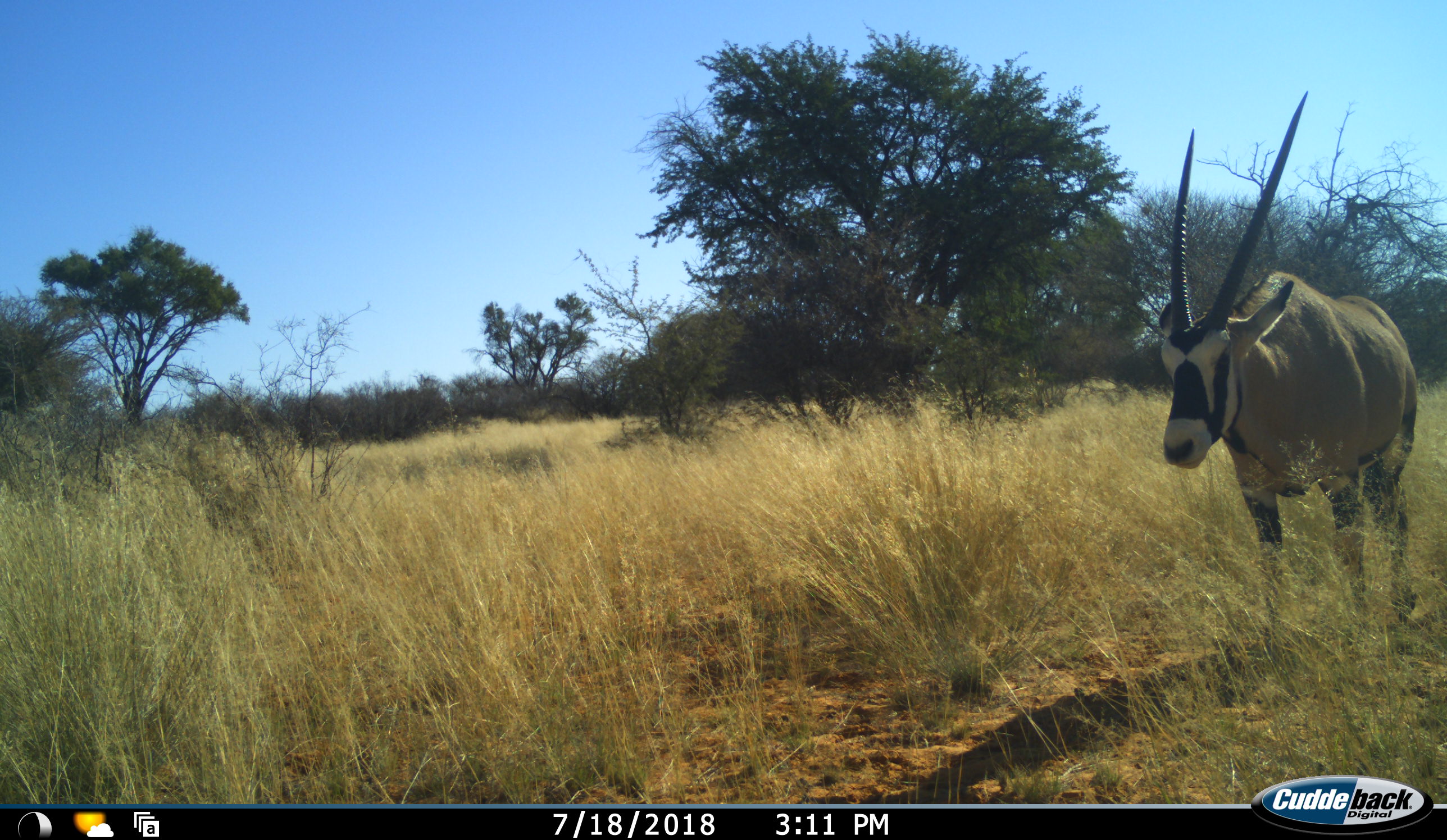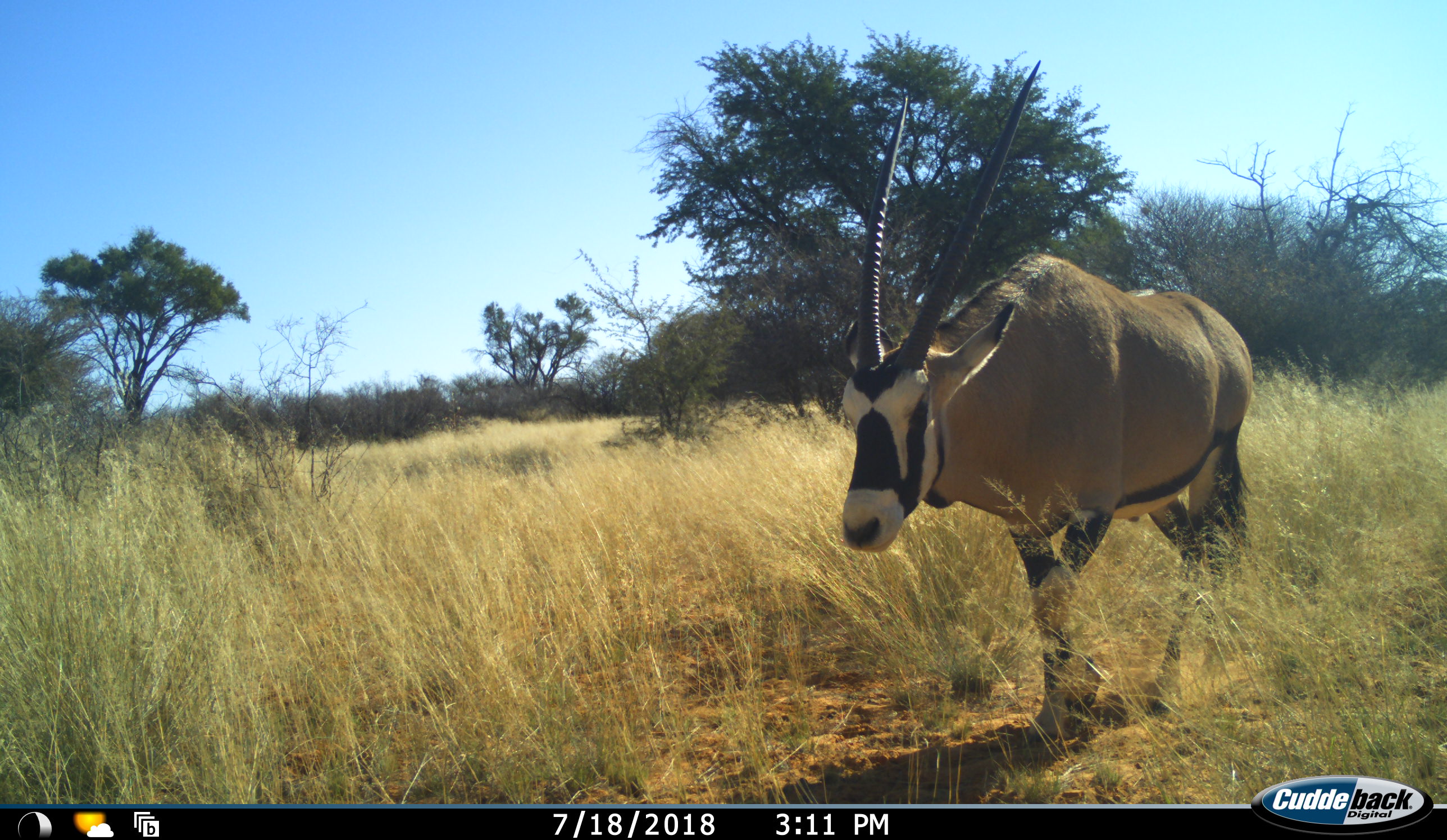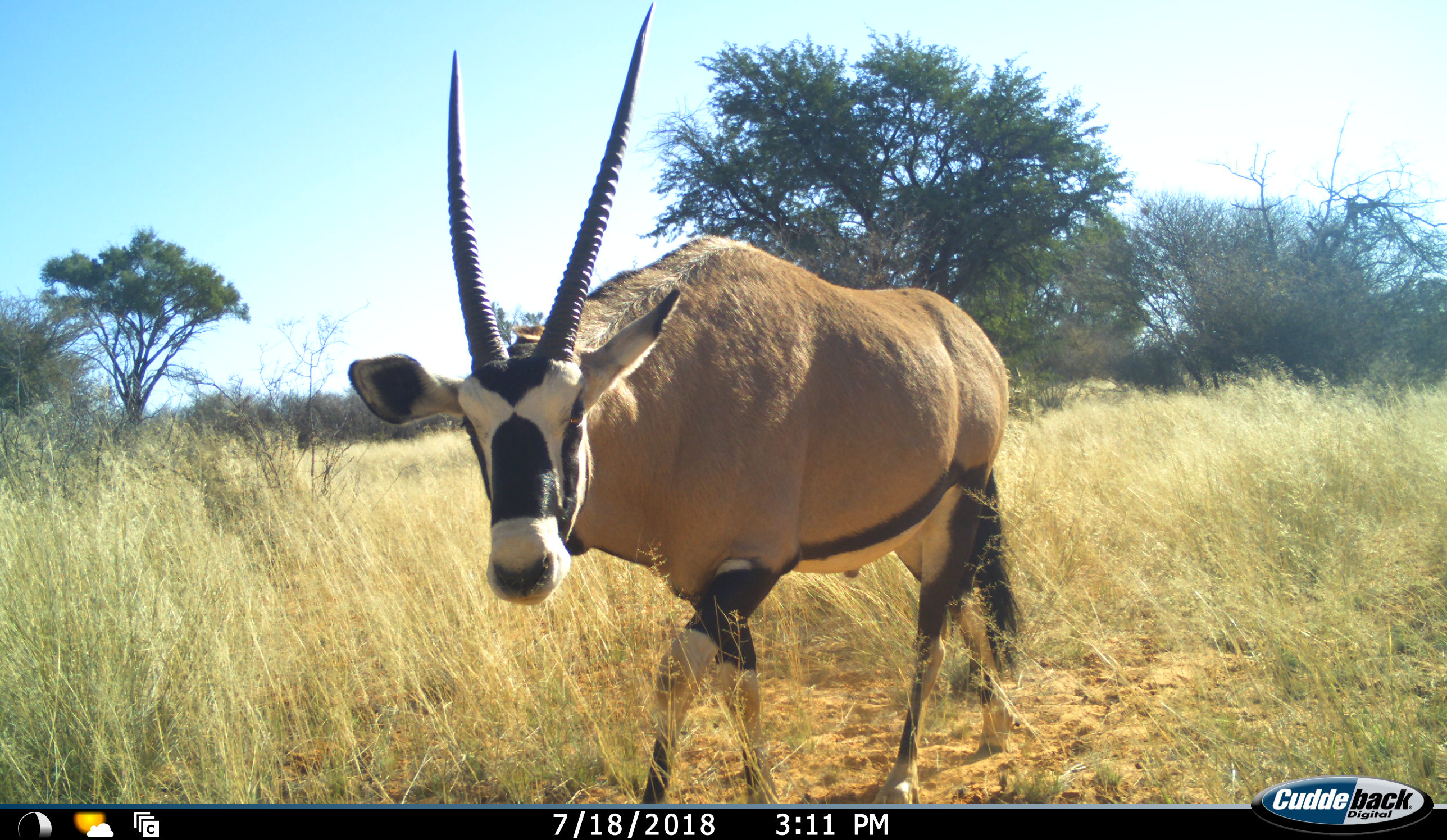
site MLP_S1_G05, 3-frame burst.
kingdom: Animalia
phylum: Chordata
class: Mammalia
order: Artiodactyla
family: Bovidae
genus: Oryx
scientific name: Oryx gazella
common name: gemsbok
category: oryx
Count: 1.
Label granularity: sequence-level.